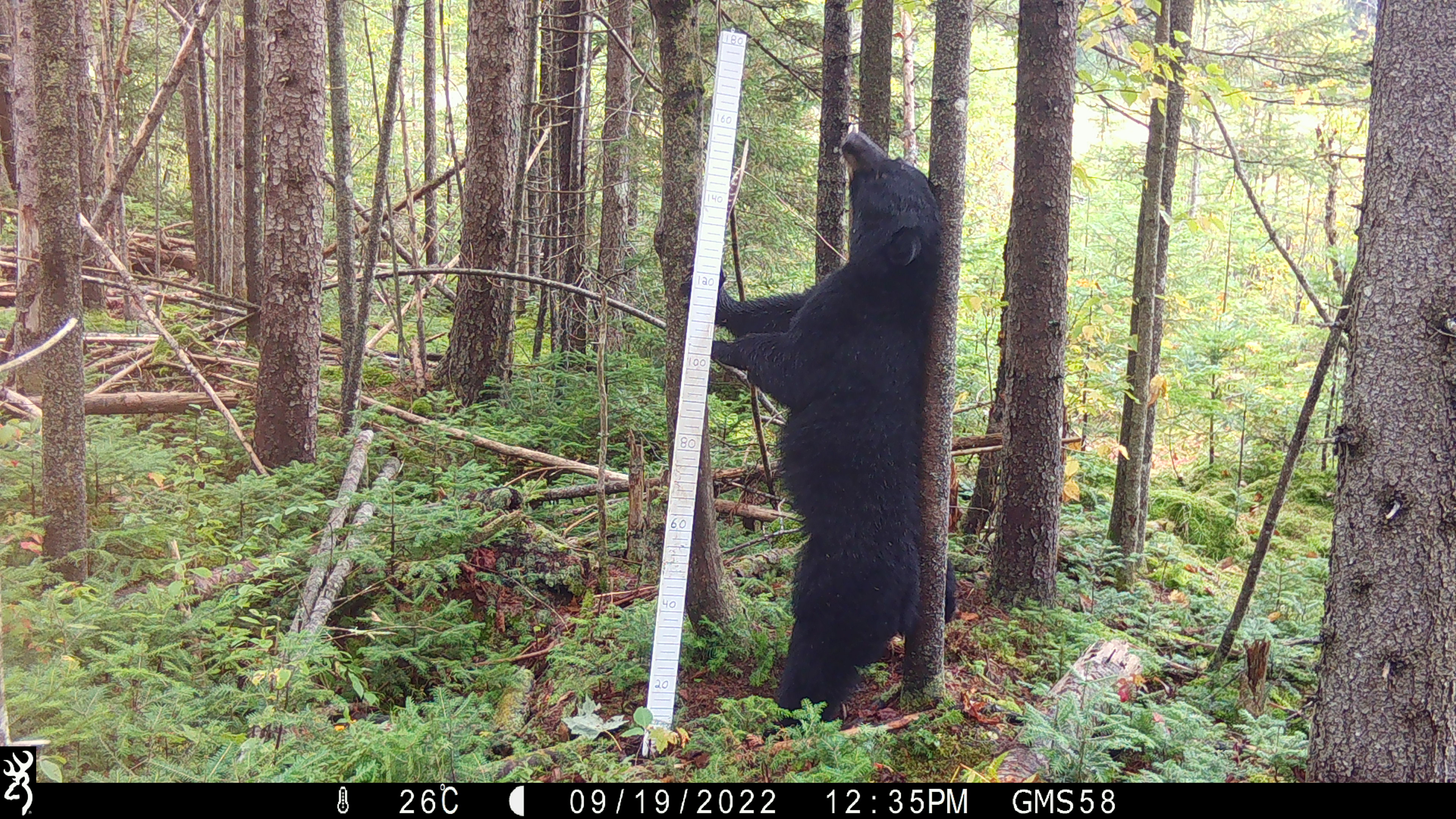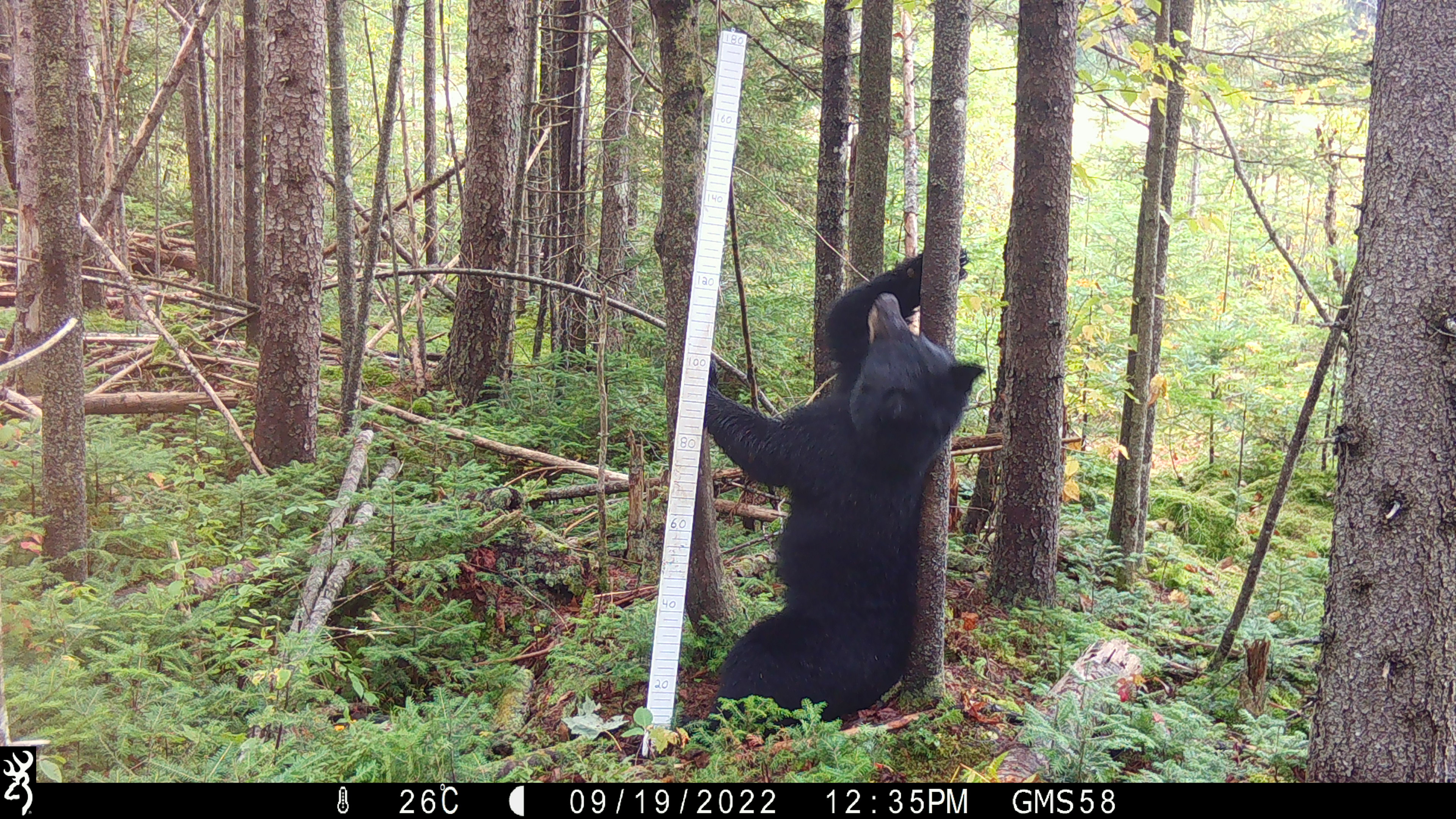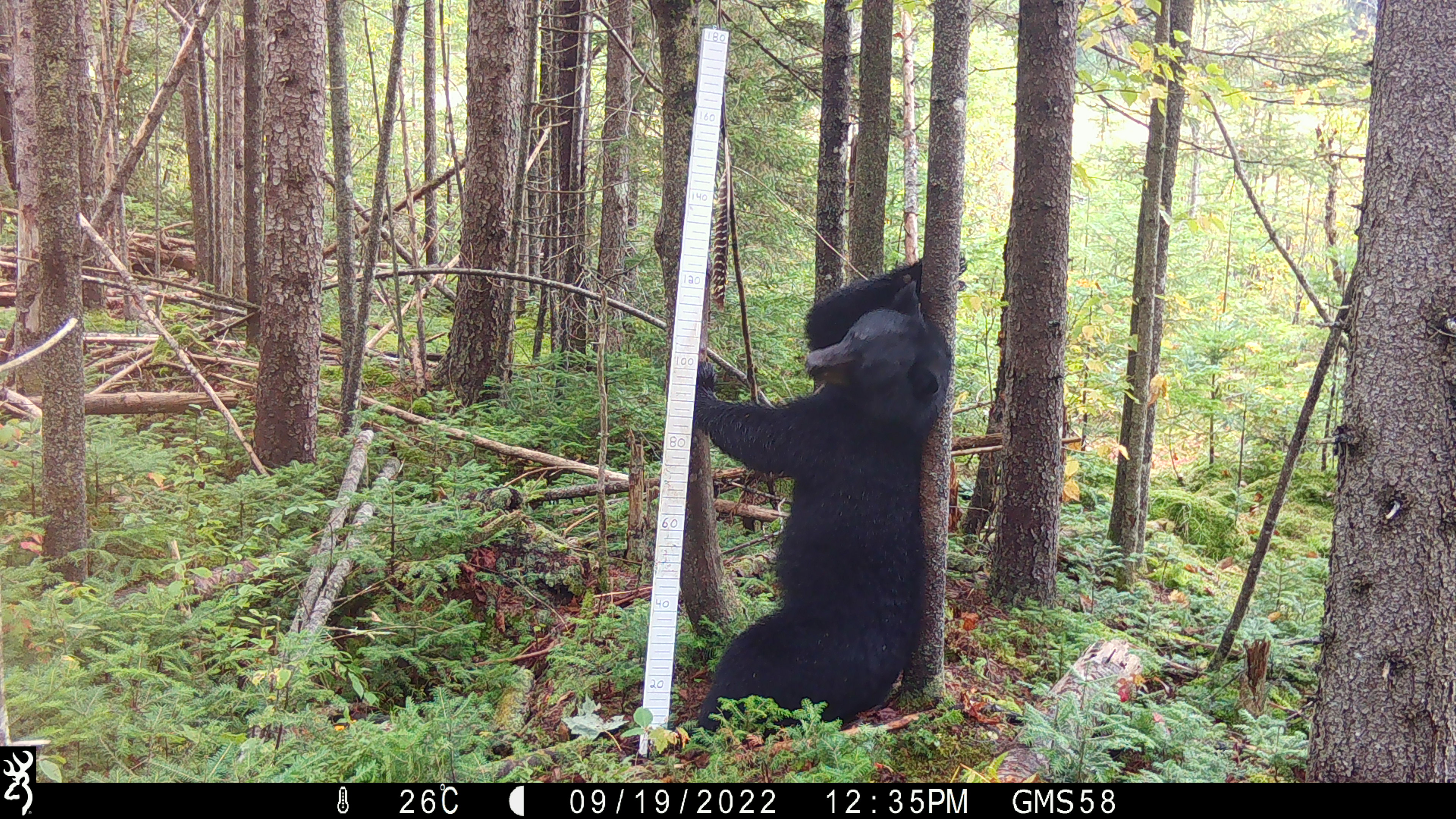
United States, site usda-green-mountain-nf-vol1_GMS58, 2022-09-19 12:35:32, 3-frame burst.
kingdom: Animalia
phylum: Chordata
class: Mammalia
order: Carnivora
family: Ursidae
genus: Ursus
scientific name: Ursus americanus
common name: black bear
Black bear (Ursus americanus).